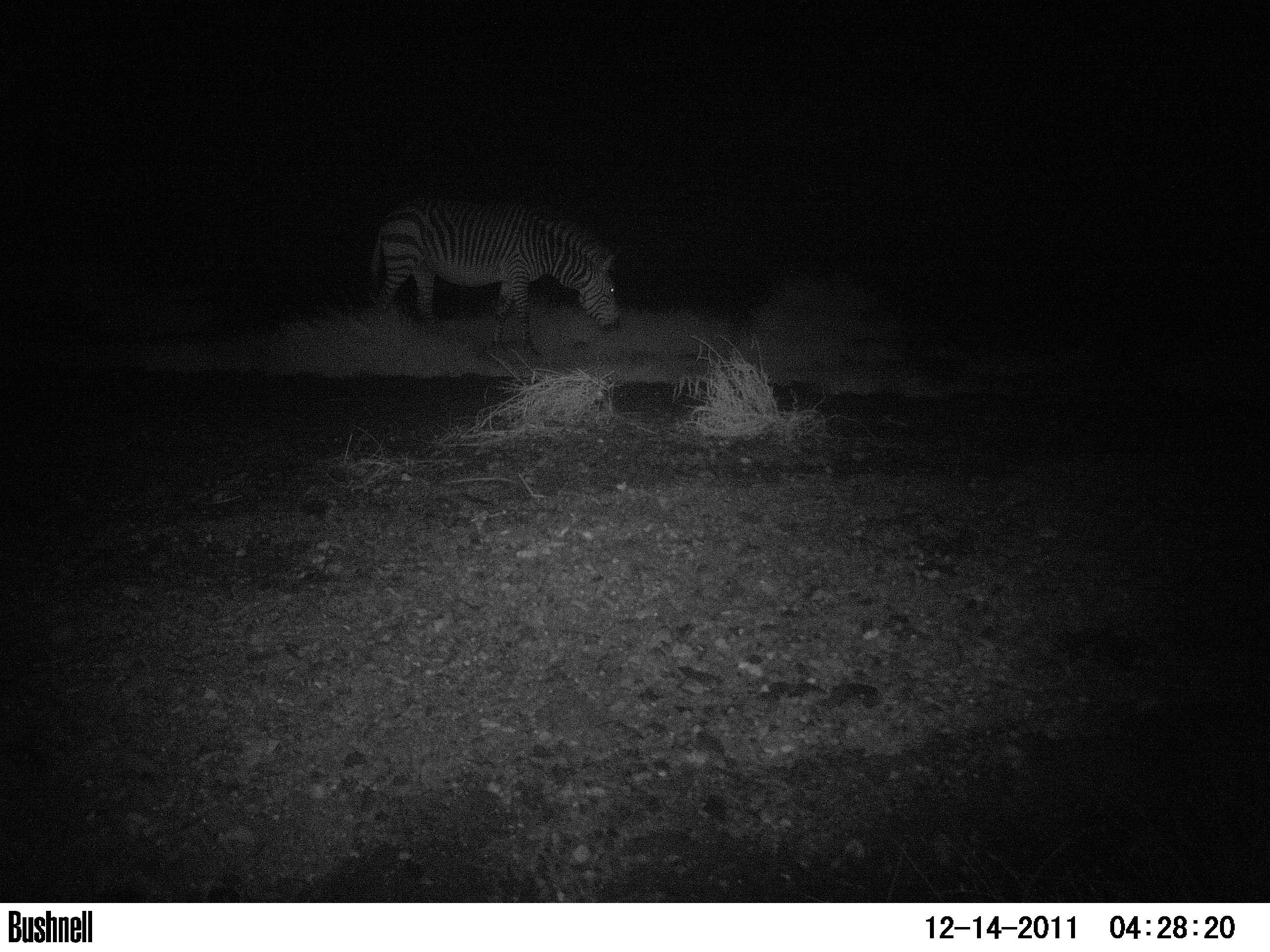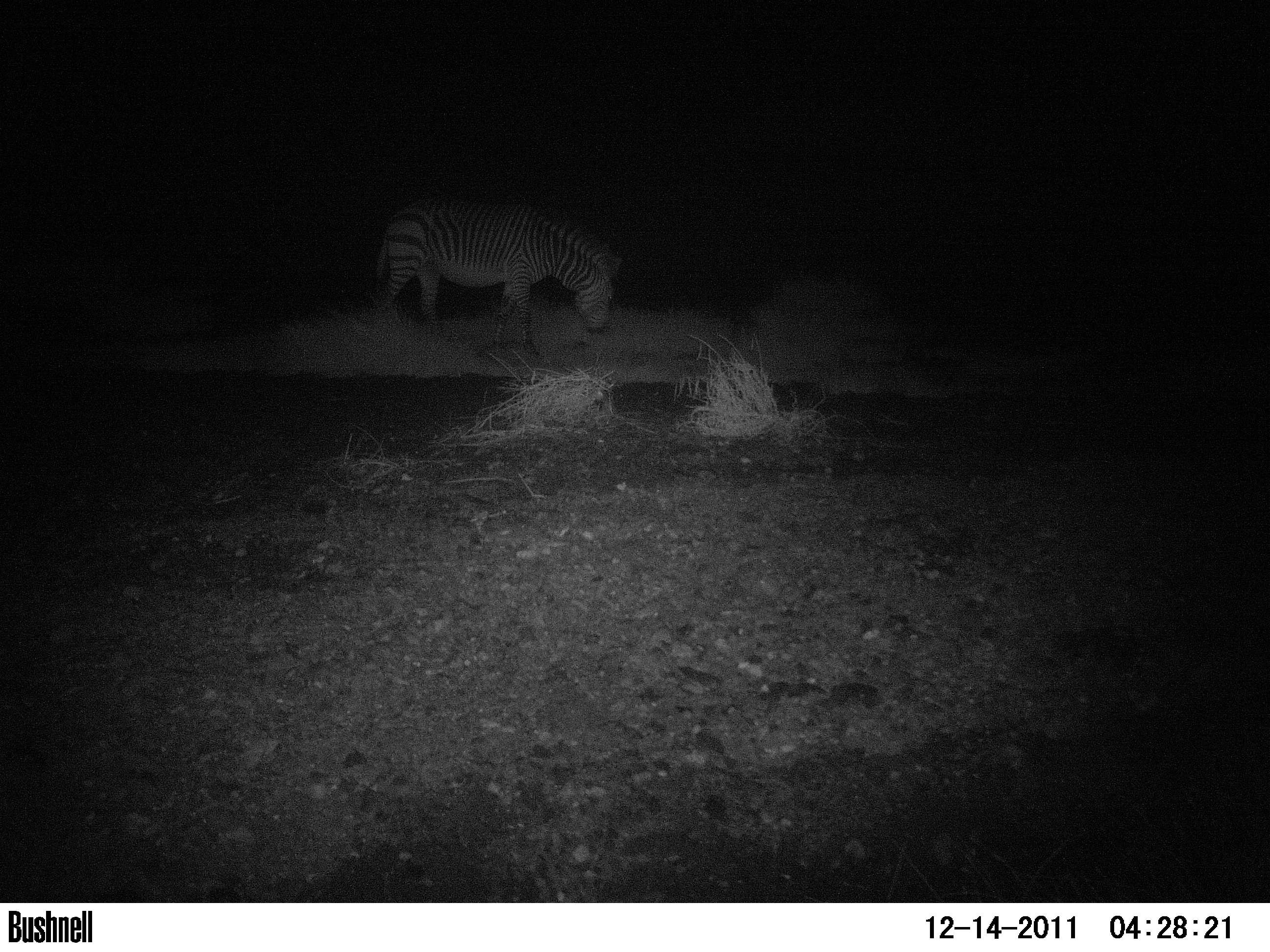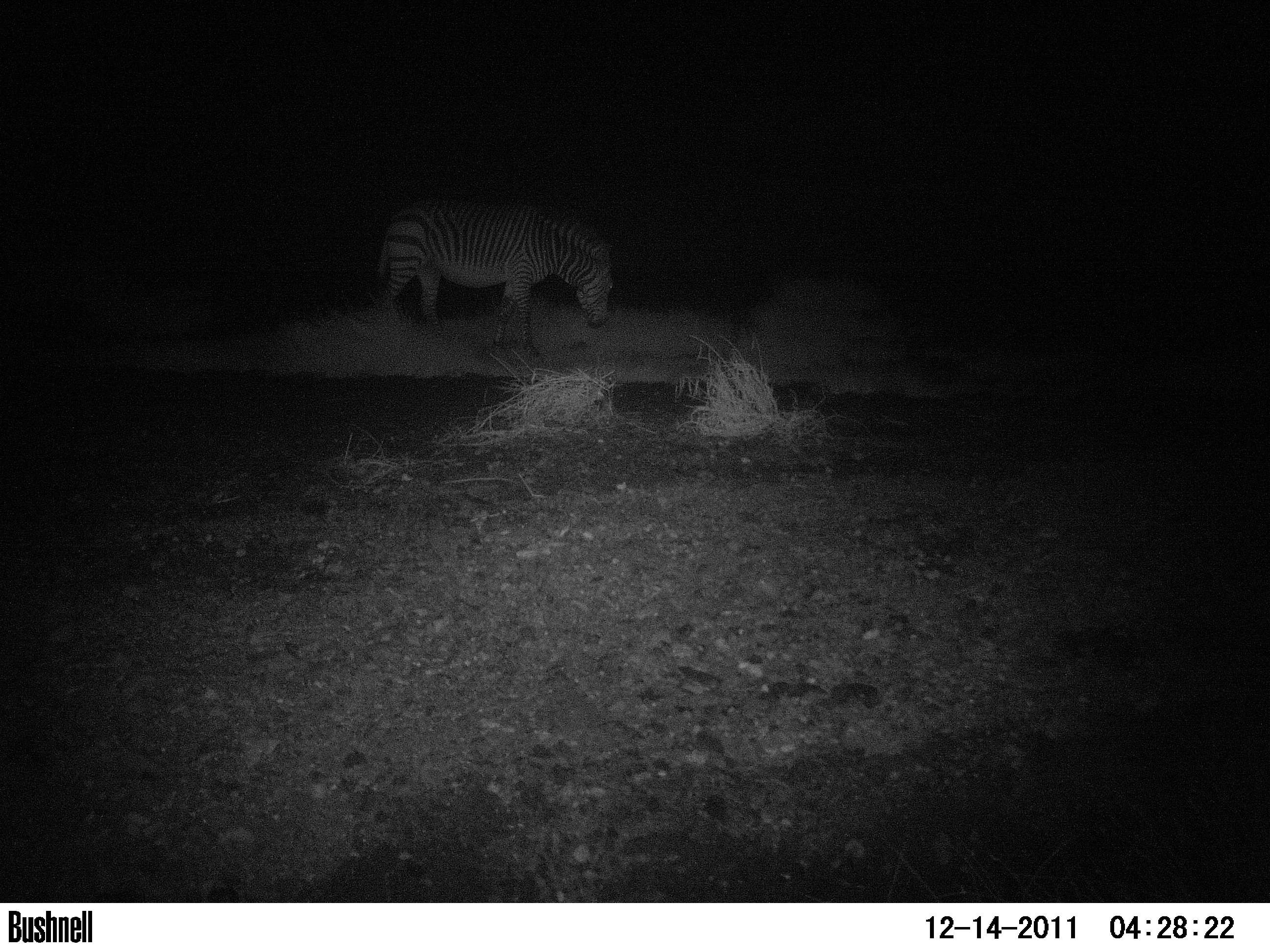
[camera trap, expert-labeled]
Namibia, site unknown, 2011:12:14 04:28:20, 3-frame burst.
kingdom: Animalia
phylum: Chordata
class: Mammalia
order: Perissodactyla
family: Equidae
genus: Equus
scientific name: Equus zebra hartmannae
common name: hartmann's mountain zebra